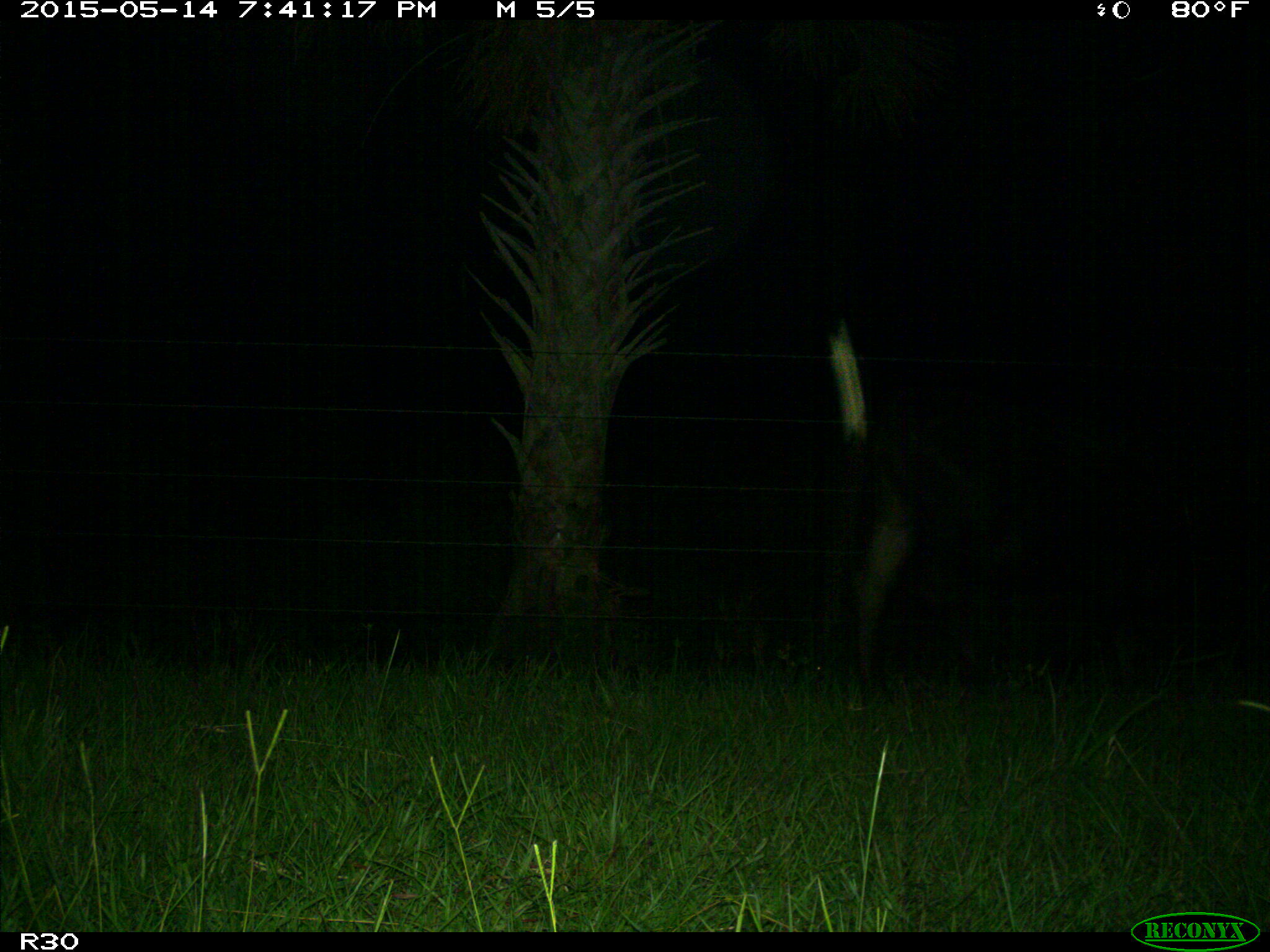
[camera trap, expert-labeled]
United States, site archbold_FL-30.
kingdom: Animalia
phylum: Chordata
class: Mammalia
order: Artiodactyla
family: Bovidae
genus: Bos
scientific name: Bos taurus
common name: domestic cow